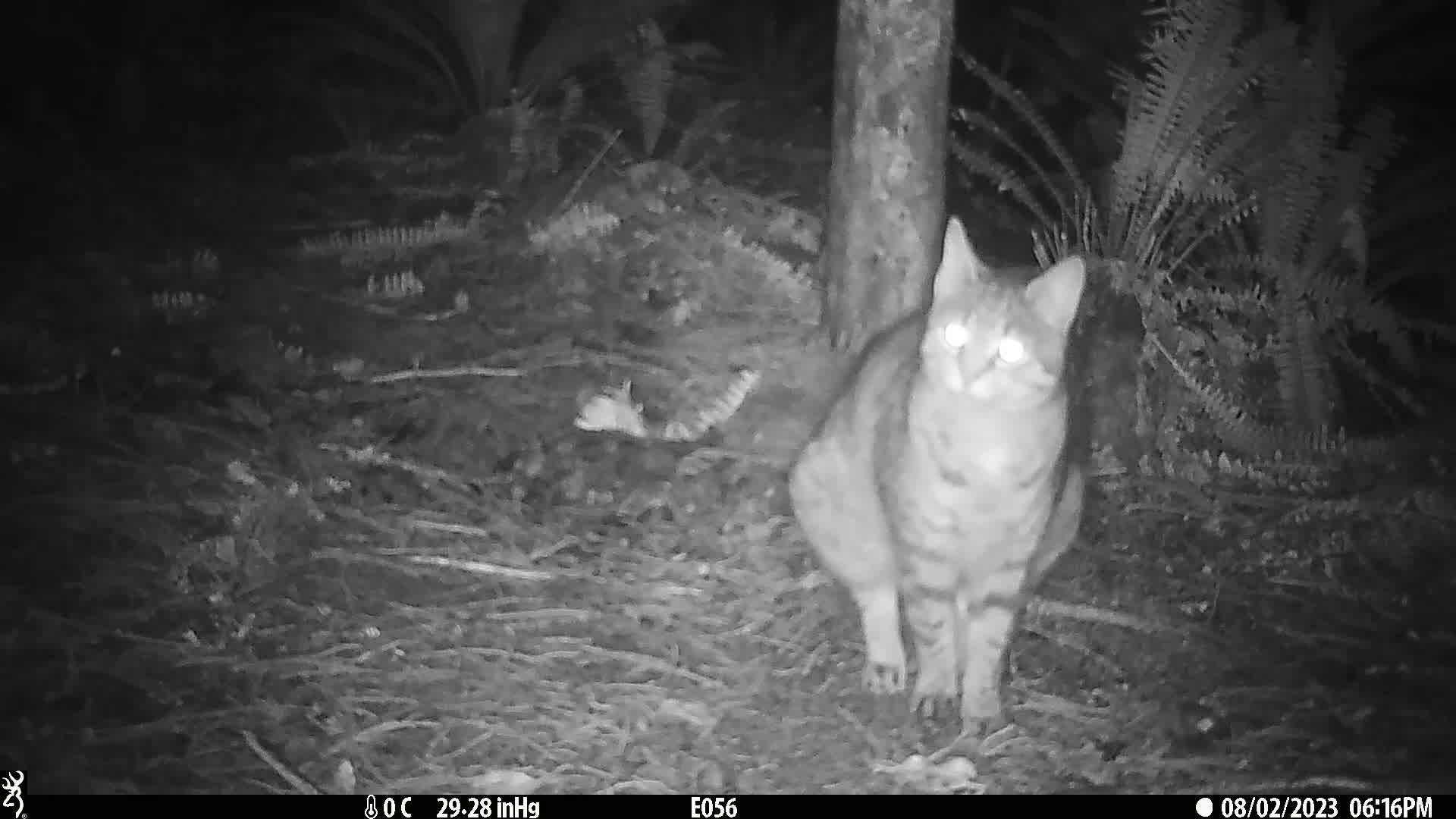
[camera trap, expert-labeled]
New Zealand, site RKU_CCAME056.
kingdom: Animalia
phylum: Chordata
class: Mammalia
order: Carnivora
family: Felidae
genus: Felis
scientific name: Felis catus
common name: domestic cat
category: cat